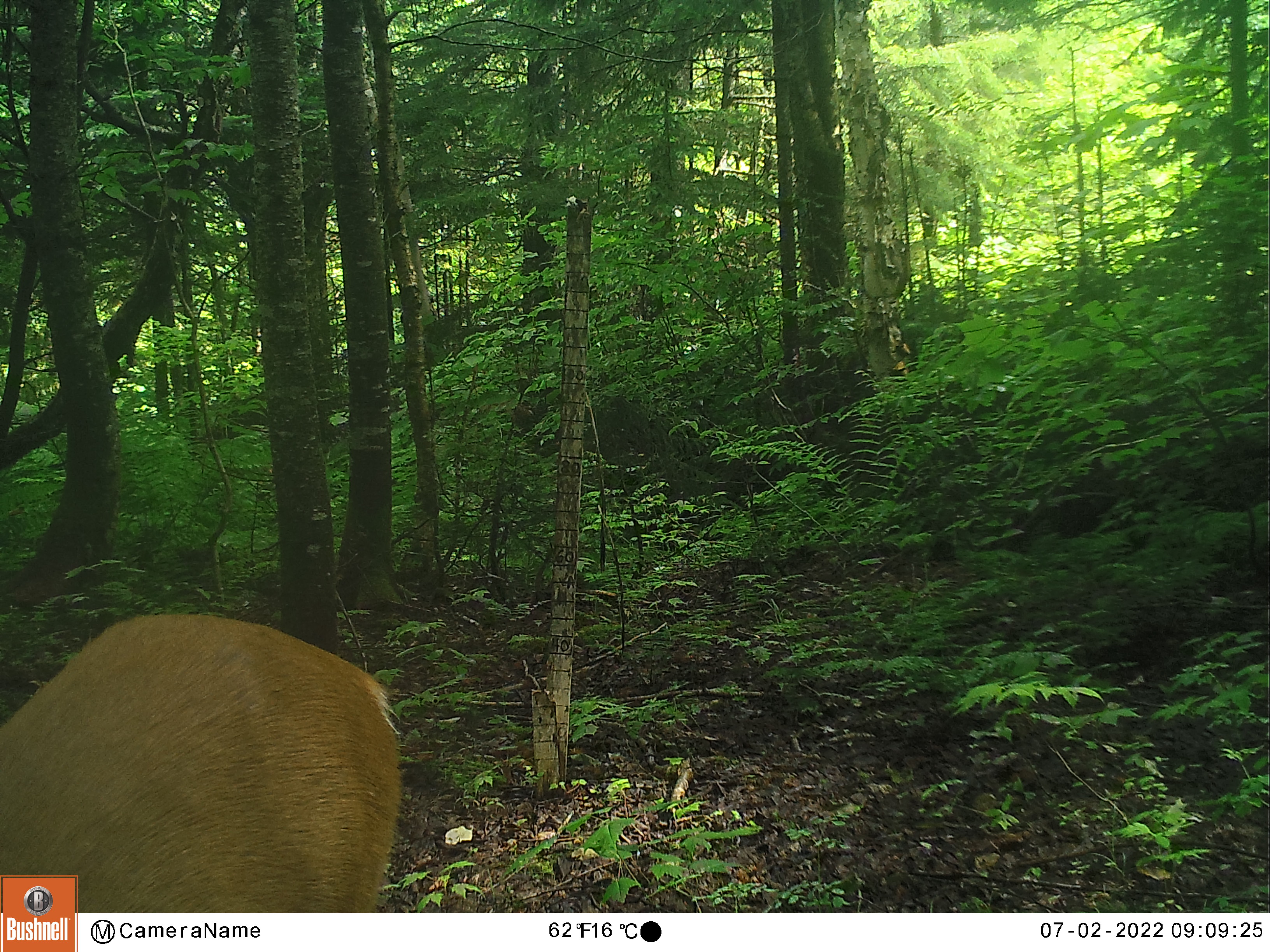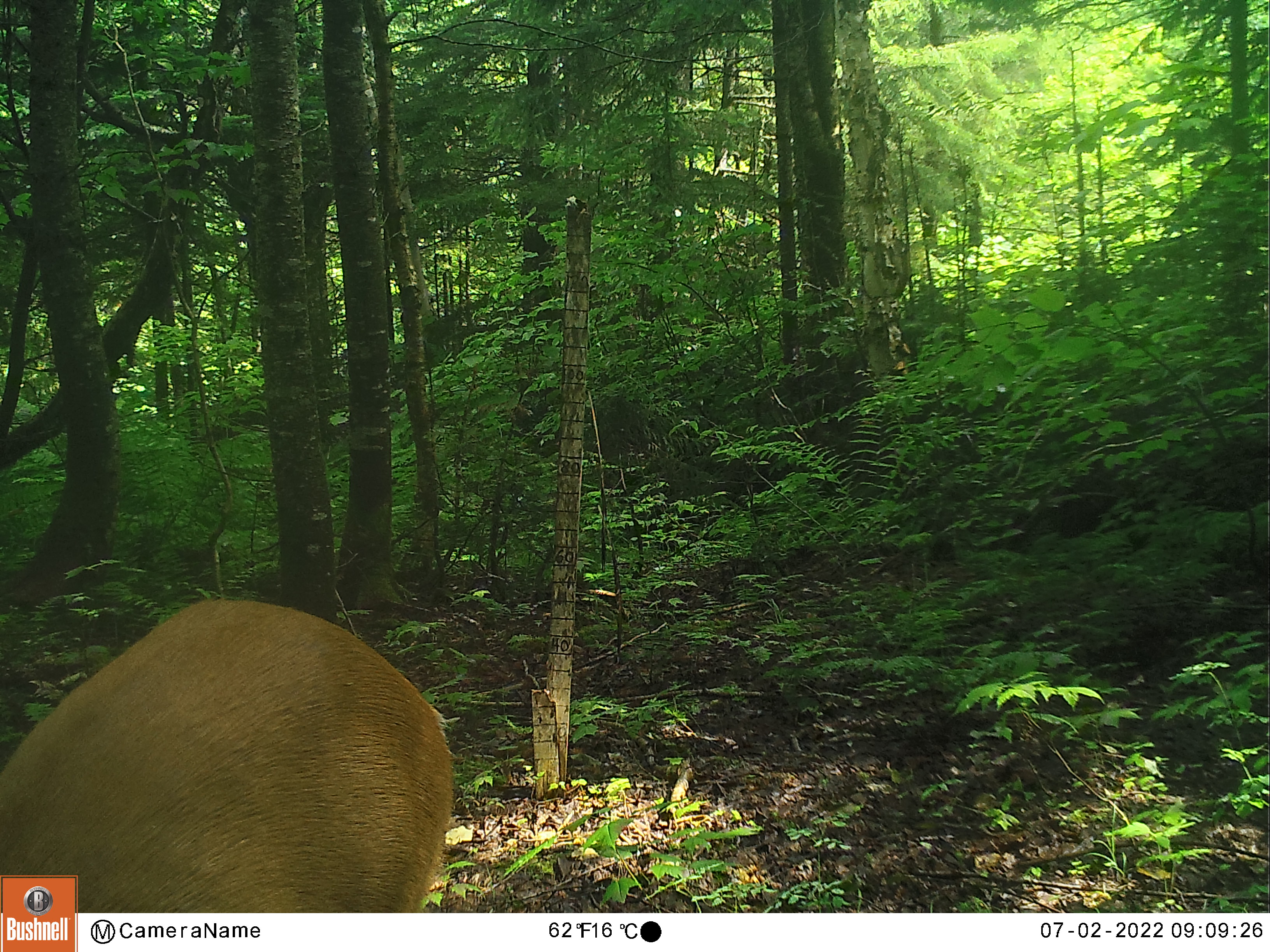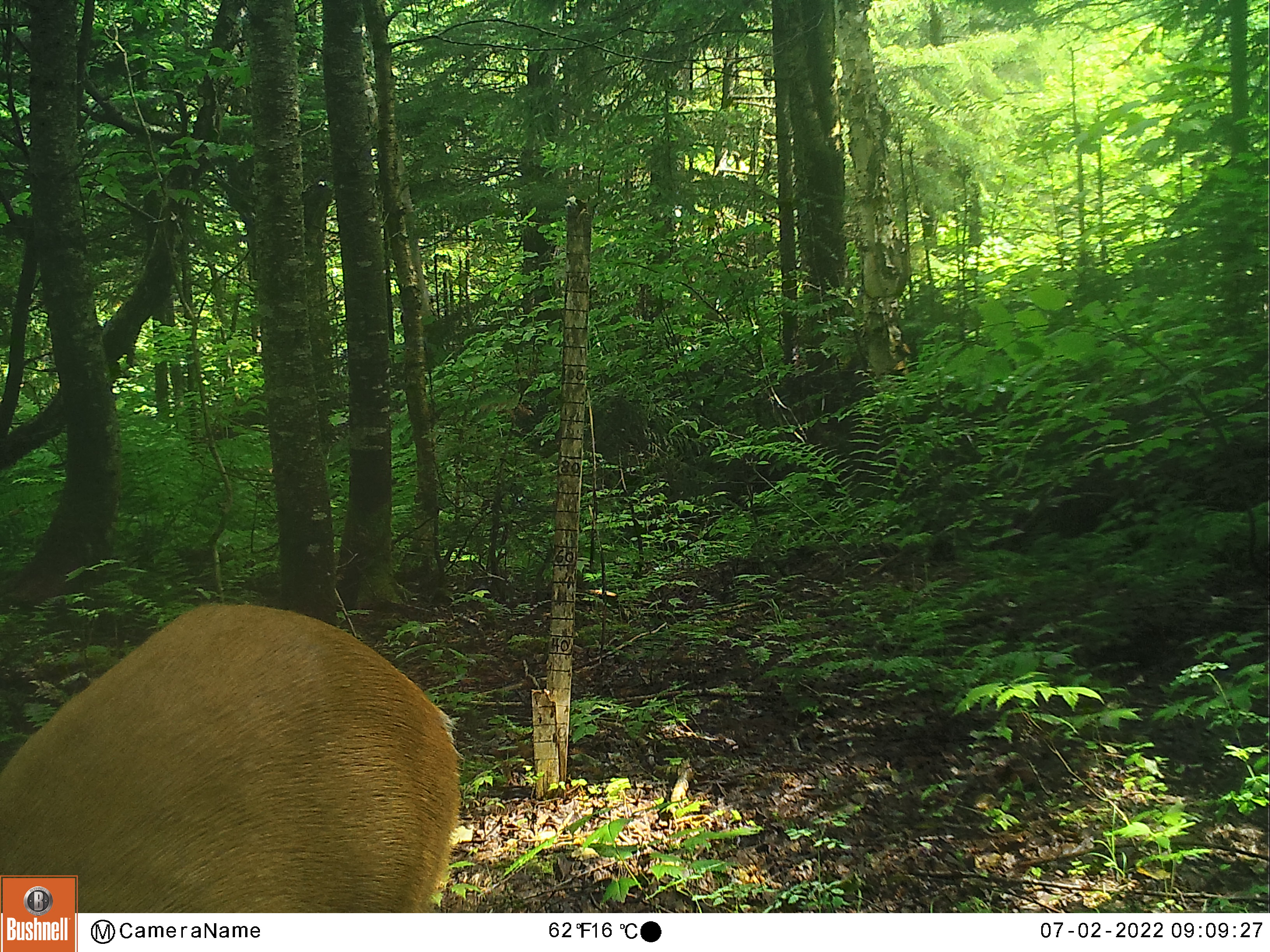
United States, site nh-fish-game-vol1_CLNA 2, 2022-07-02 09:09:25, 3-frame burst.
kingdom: Animalia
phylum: Chordata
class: Mammalia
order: Artiodactyla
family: Cervidae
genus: Odocoileus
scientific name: Odocoileus virginianus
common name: white-tailed deer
White-tailed deer (Odocoileus virginianus).